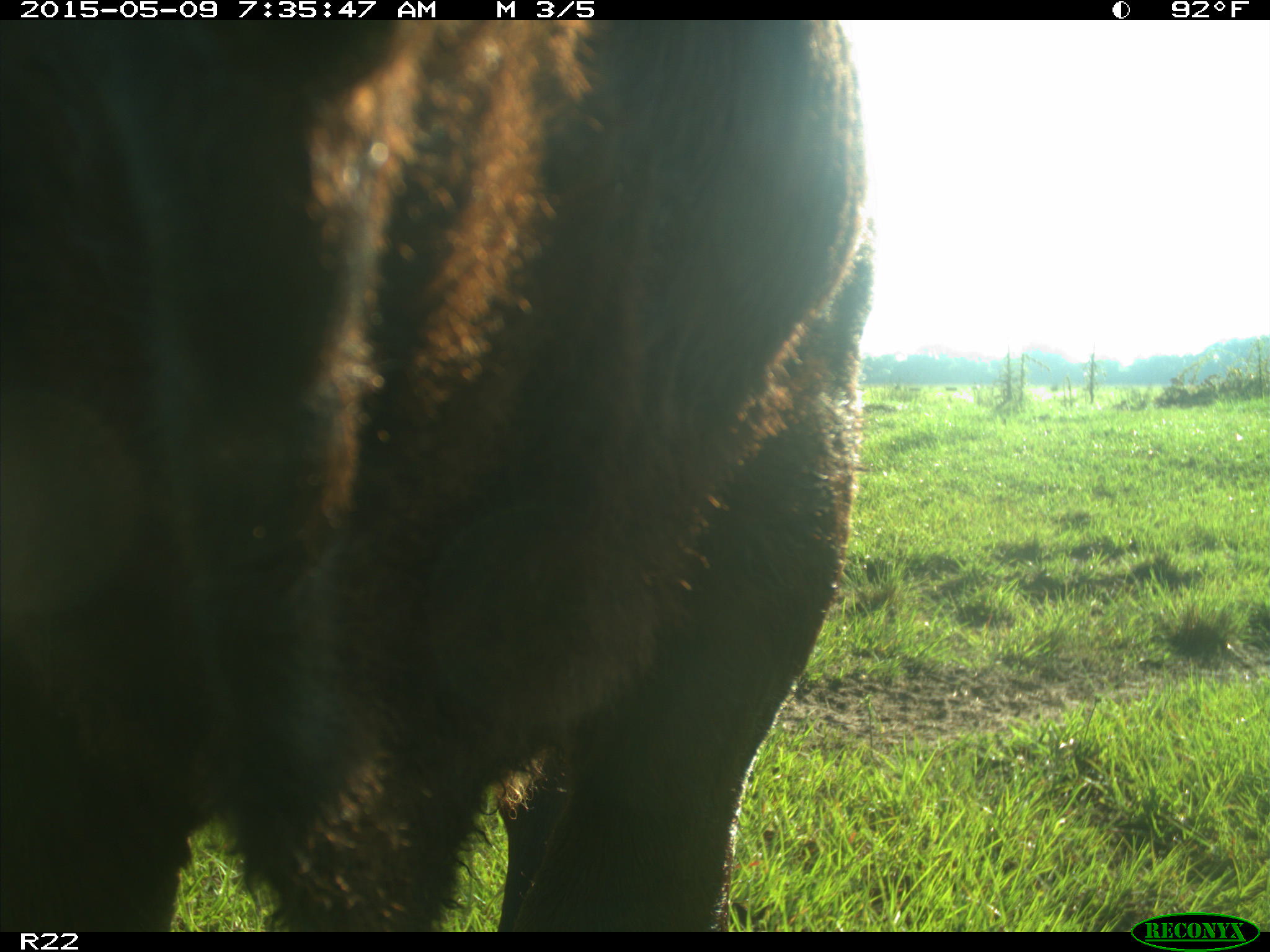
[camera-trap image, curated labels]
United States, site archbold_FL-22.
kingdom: Animalia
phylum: Chordata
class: Mammalia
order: Artiodactyla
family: Bovidae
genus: Bos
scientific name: Bos taurus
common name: domestic cow